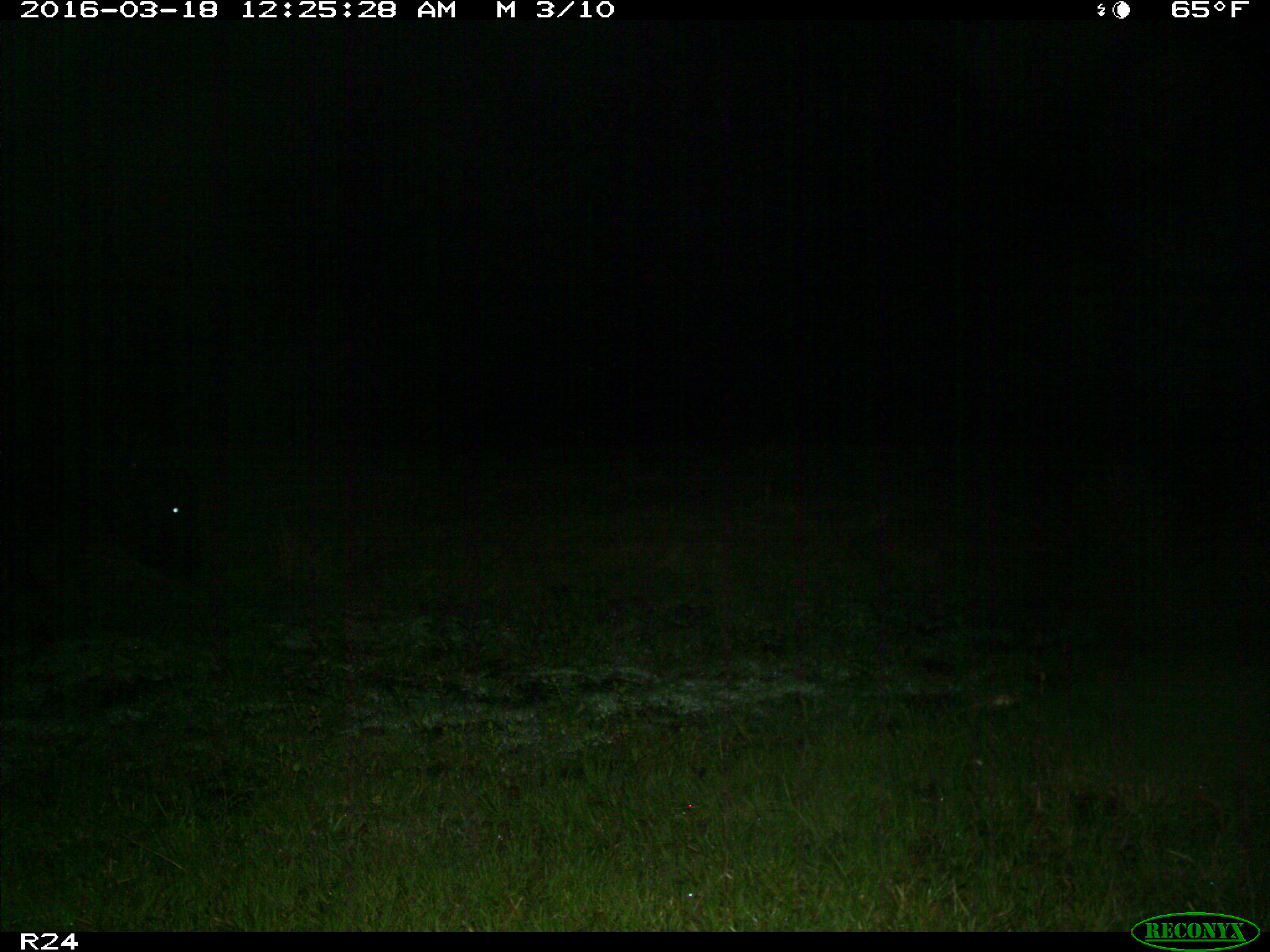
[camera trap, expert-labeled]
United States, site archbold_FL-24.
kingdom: Animalia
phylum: Chordata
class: Mammalia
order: Artiodactyla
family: Bovidae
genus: Bos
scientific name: Bos taurus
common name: domestic cow